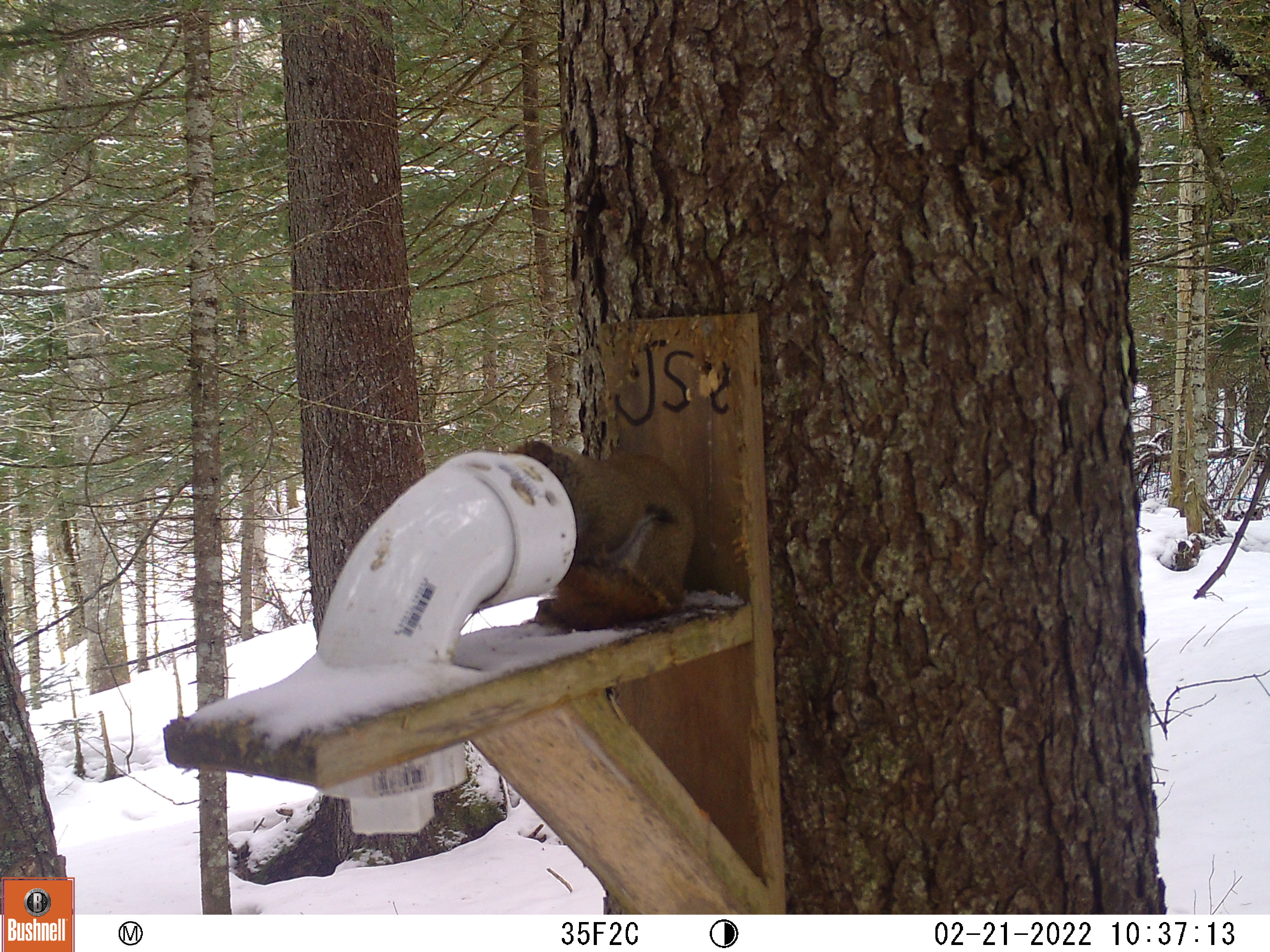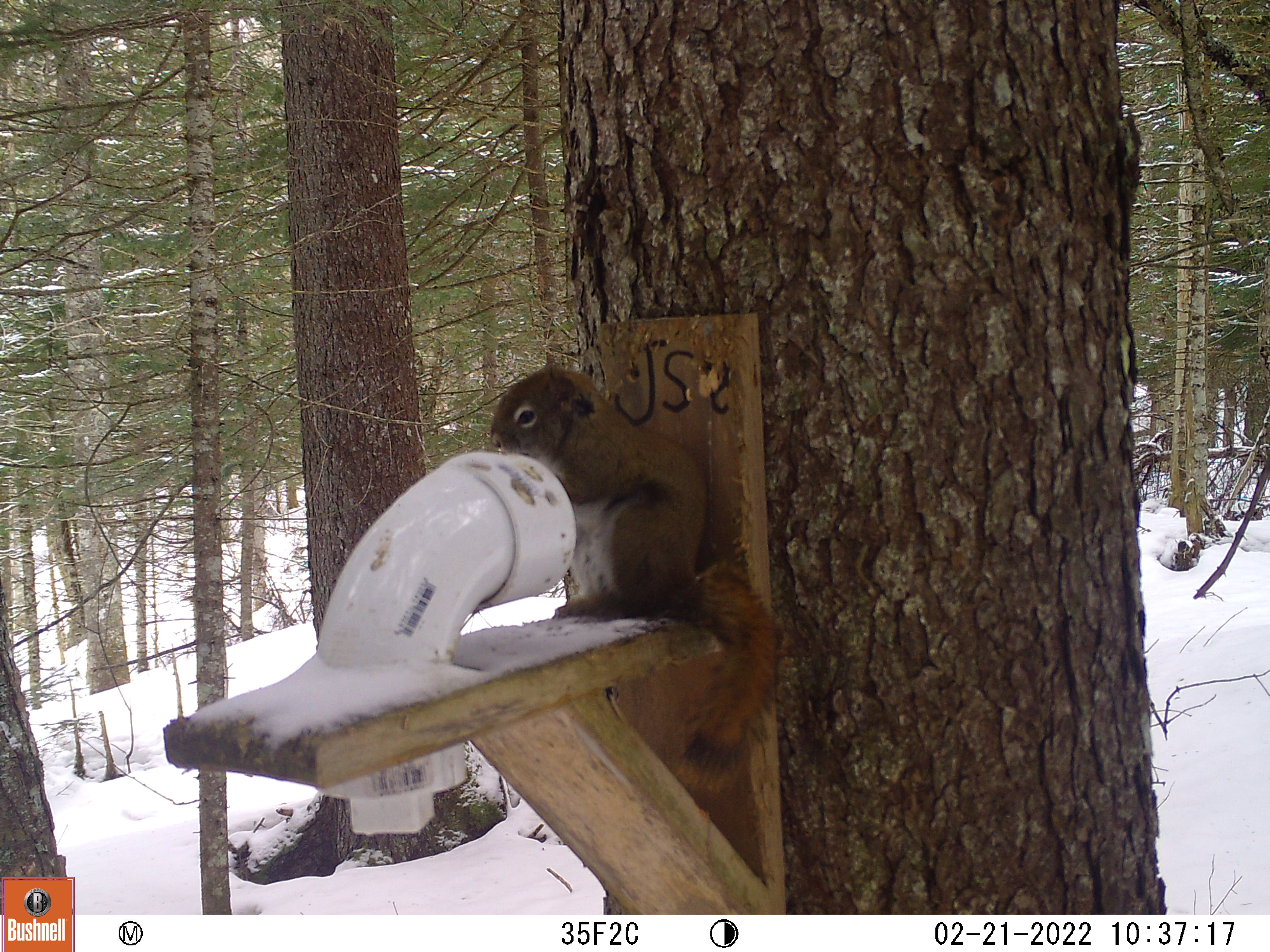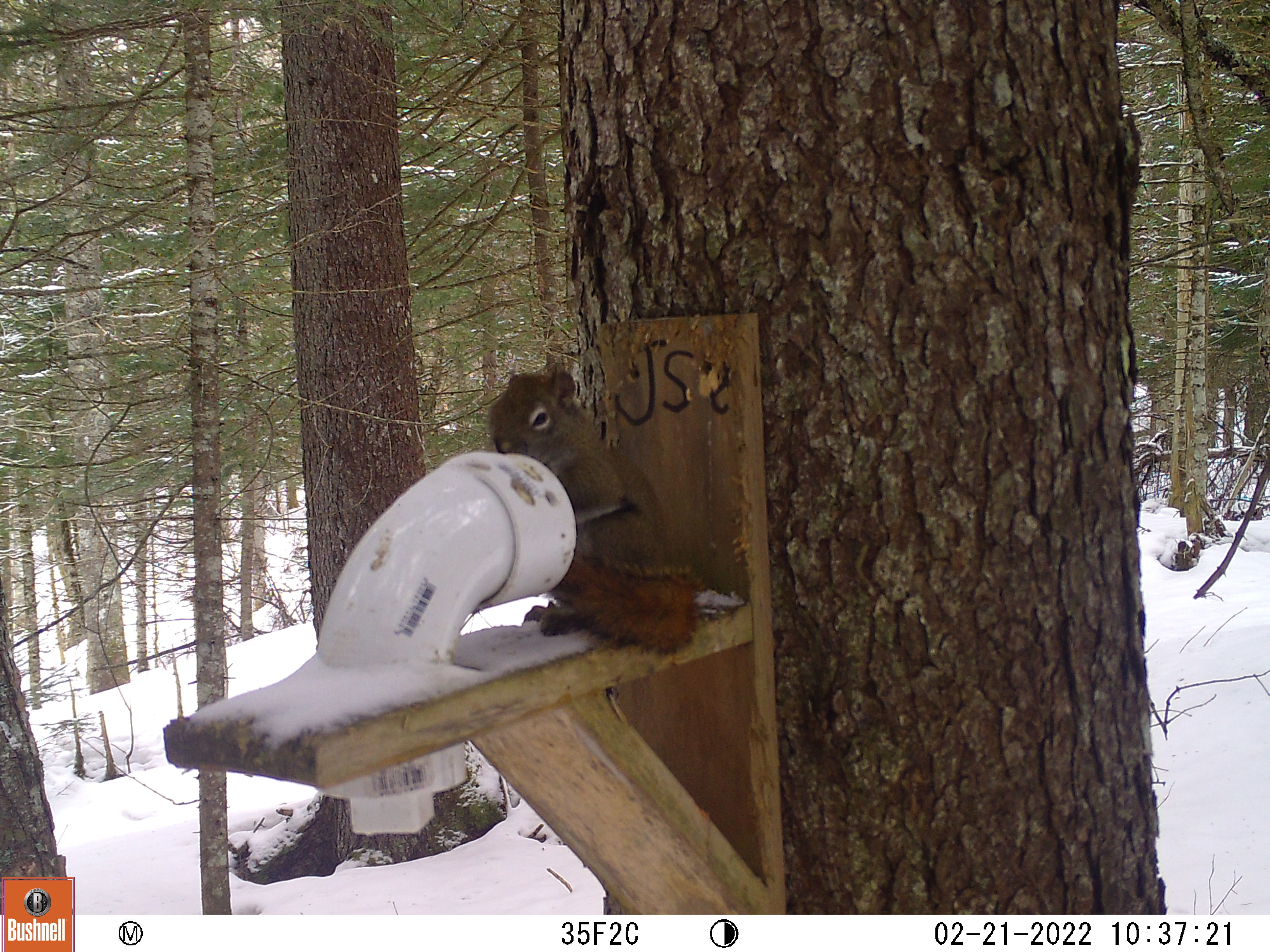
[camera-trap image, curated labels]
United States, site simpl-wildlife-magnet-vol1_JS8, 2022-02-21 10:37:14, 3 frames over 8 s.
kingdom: Animalia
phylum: Chordata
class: Mammalia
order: Rodentia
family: Sciuridae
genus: Tamiasciurus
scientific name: Tamiasciurus hudsonicus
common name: red squirrel